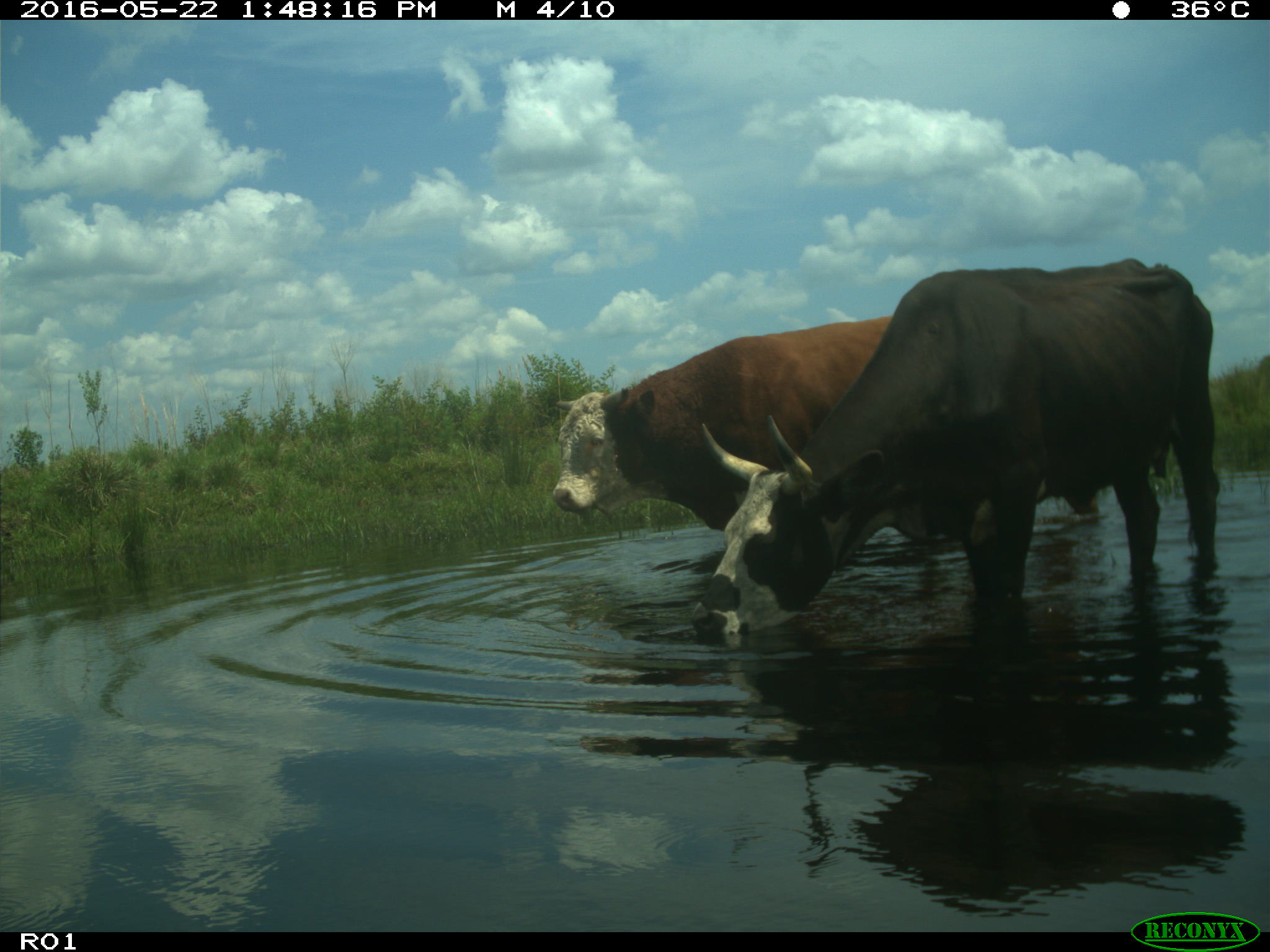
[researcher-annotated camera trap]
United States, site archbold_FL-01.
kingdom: Animalia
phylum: Chordata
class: Mammalia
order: Artiodactyla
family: Bovidae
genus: Bos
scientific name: Bos taurus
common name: domestic cow